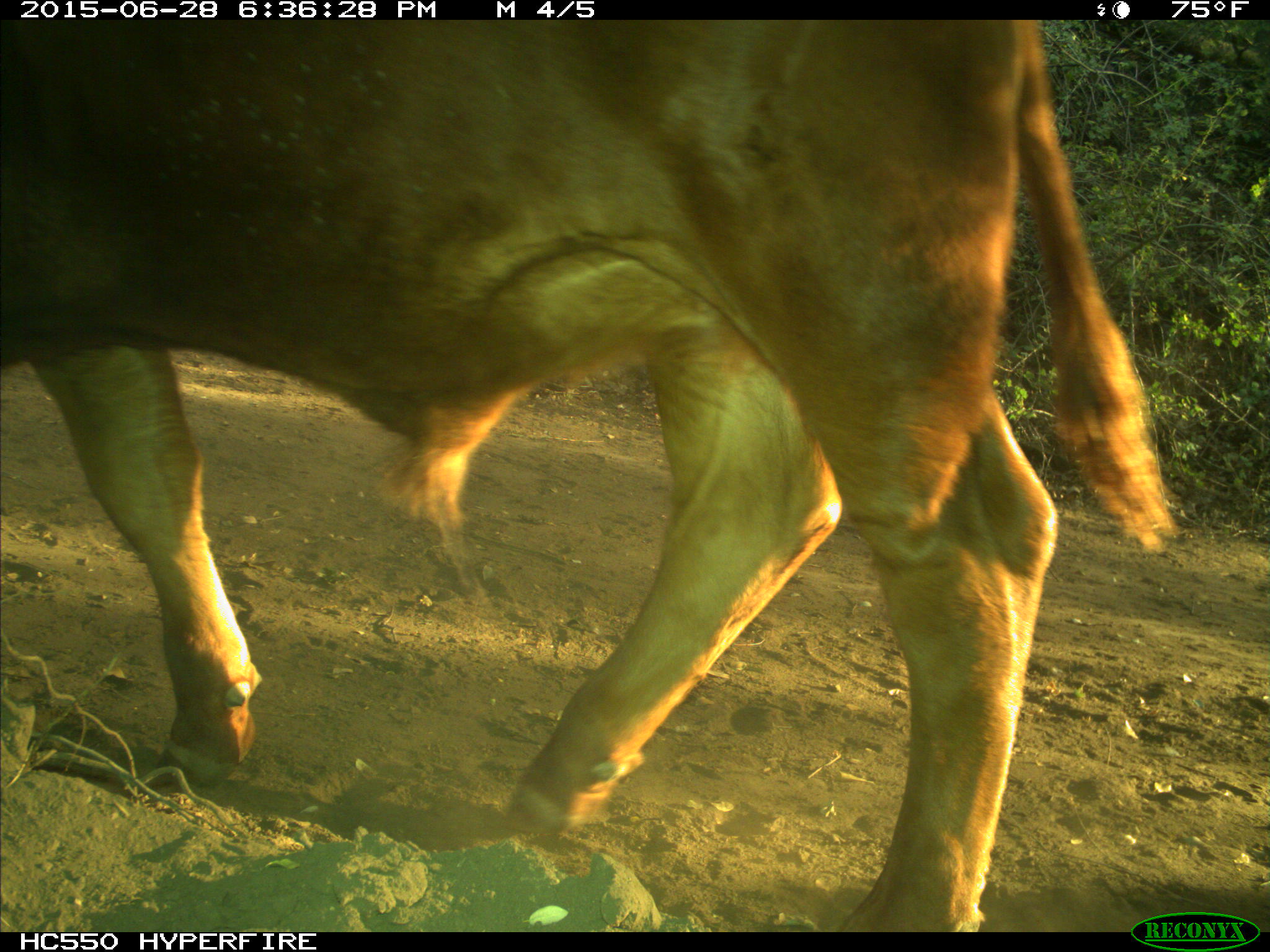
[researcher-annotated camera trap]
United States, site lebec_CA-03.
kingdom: Animalia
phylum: Chordata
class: Mammalia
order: Artiodactyla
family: Bovidae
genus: Bos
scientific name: Bos taurus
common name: domestic cow